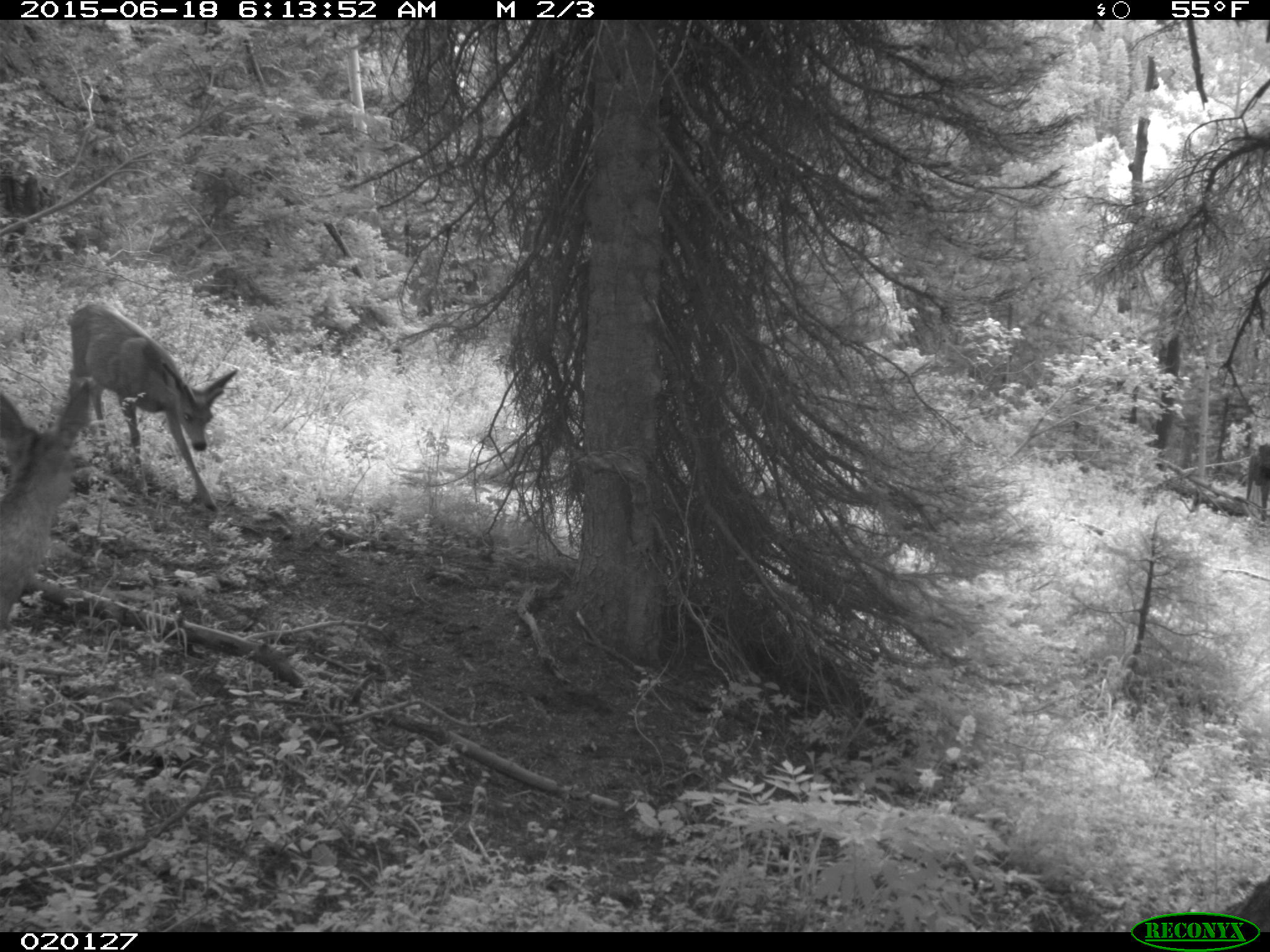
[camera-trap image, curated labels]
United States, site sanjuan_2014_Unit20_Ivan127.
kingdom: Animalia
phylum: Chordata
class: Mammalia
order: Artiodactyla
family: Cervidae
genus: Odocoileus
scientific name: Odocoileus hemionus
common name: mule deer